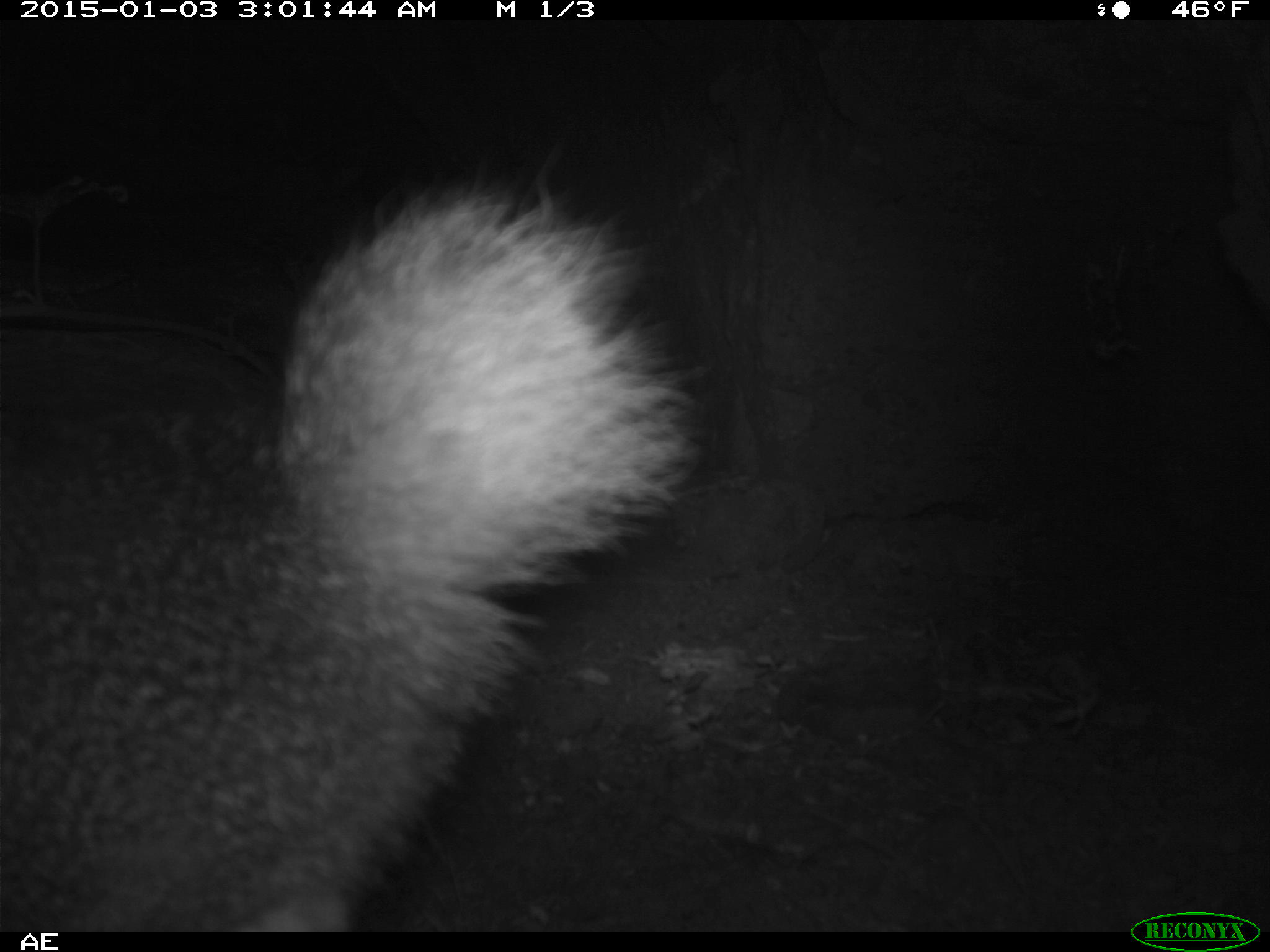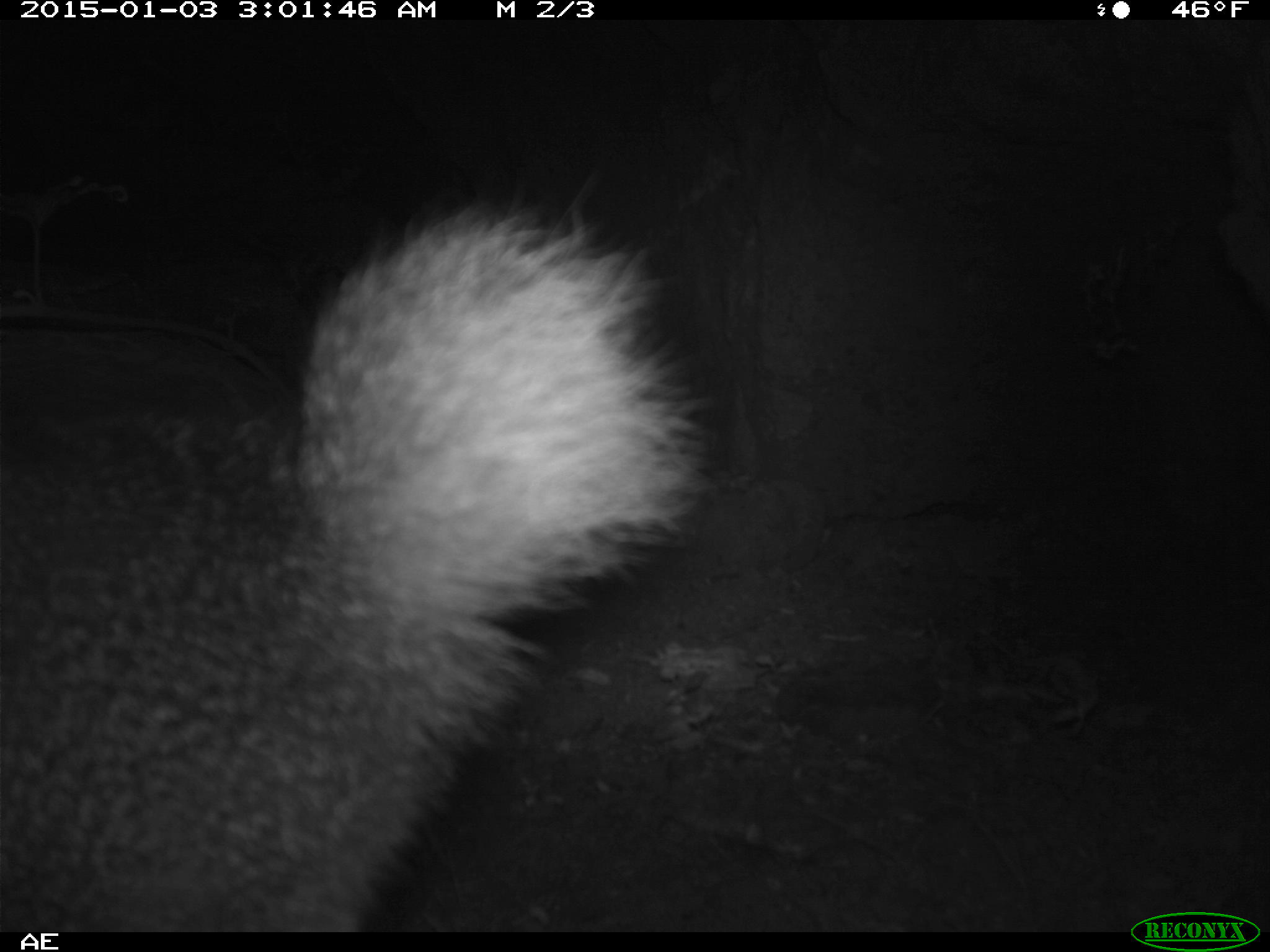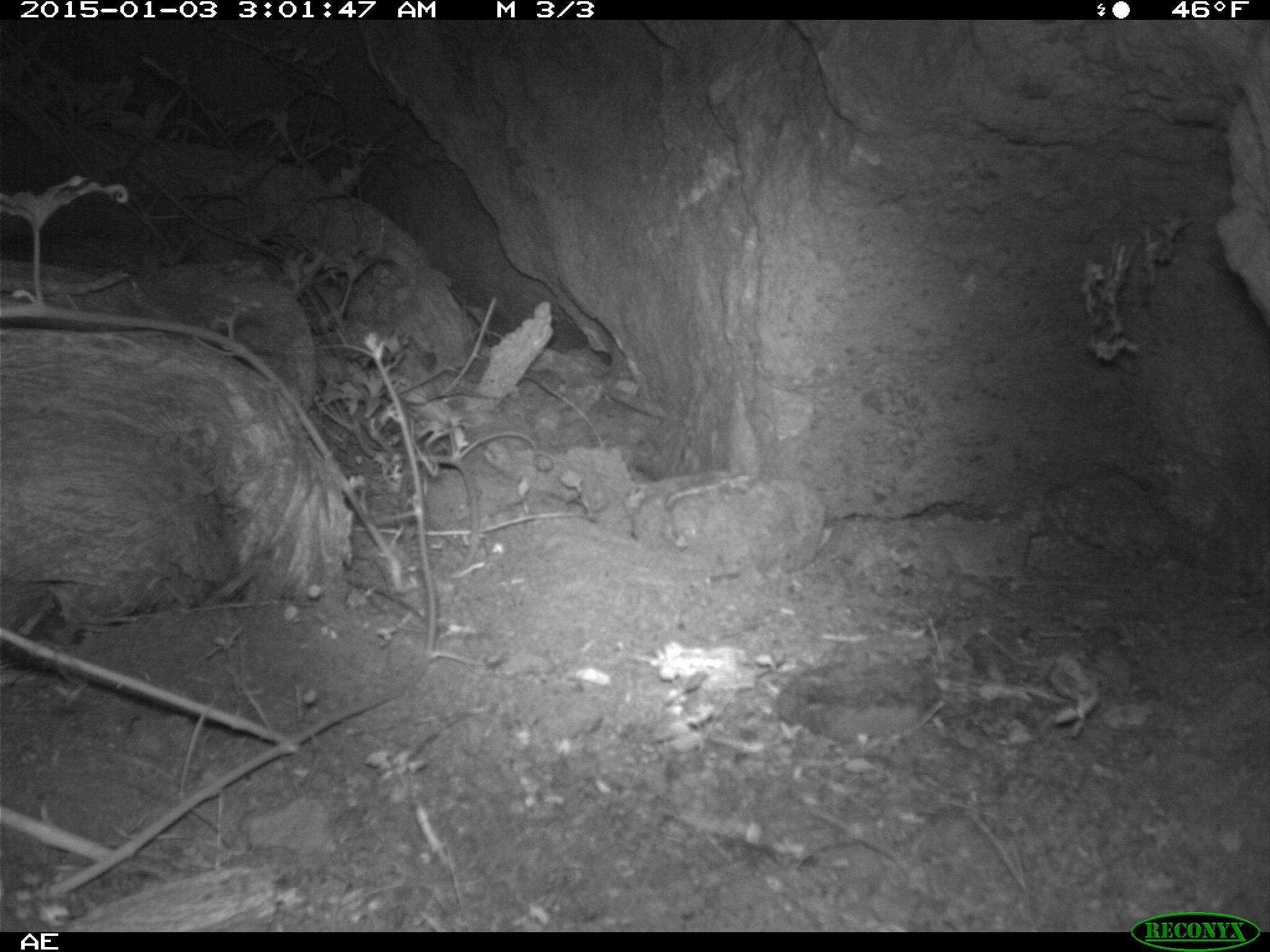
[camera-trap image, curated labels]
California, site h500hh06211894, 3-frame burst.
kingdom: Animalia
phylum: Chordata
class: Mammalia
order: Carnivora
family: Canidae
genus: Urocyon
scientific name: Urocyon littoralis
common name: island fox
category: fox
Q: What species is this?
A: Fox (island fox) (Urocyon littoralis).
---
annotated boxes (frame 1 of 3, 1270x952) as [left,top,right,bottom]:
fox: [0,184,694,927]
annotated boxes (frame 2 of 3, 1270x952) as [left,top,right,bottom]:
fox: [0,206,719,933]